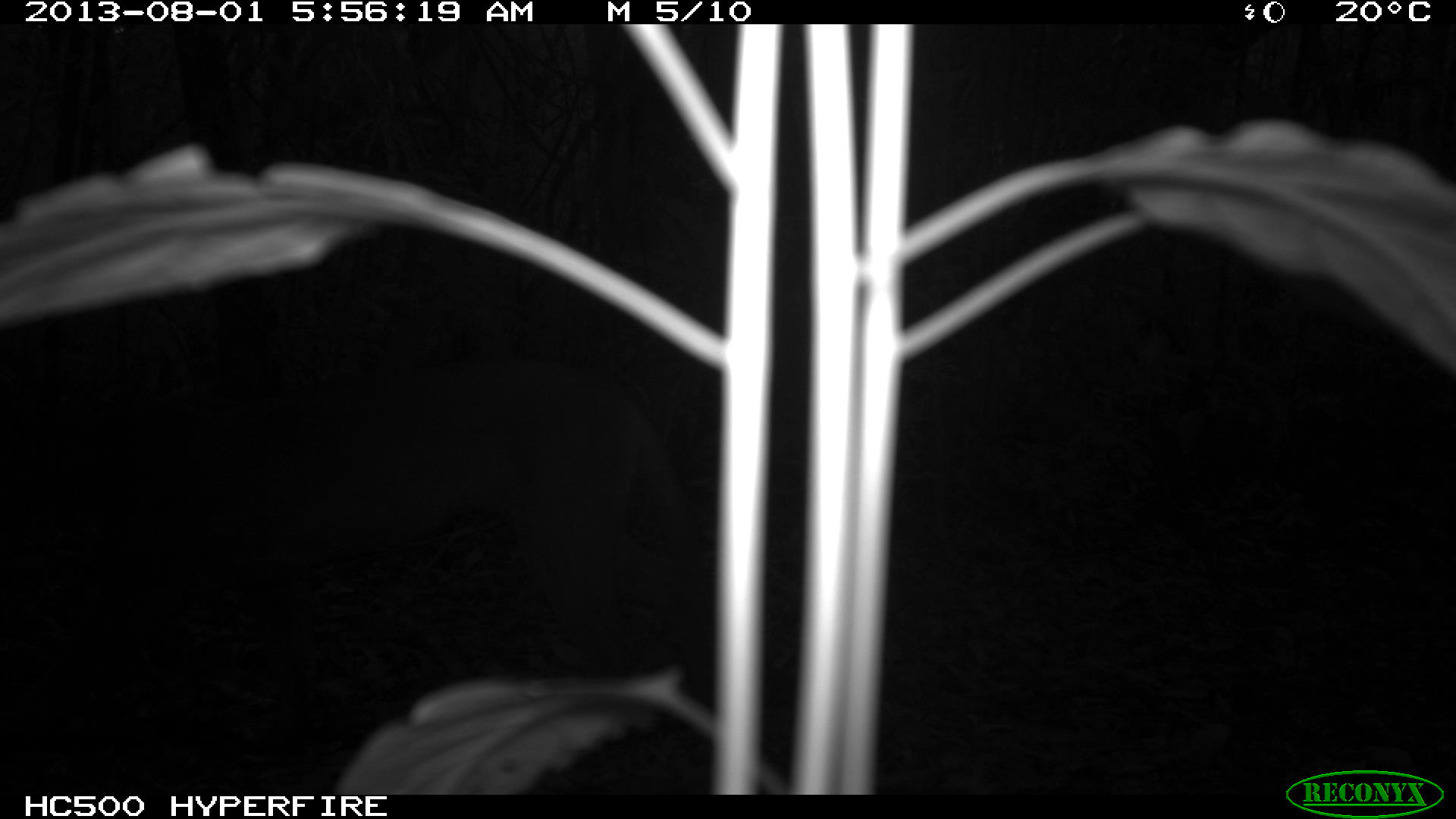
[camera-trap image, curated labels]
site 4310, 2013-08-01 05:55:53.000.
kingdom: Animalia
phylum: Chordata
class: Mammalia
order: Carnivora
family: Felidae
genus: Puma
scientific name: Puma concolor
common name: mountain lion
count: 1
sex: male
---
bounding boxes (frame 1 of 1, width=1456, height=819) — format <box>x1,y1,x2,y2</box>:
puma concolor: <box>1,340,714,749</box>